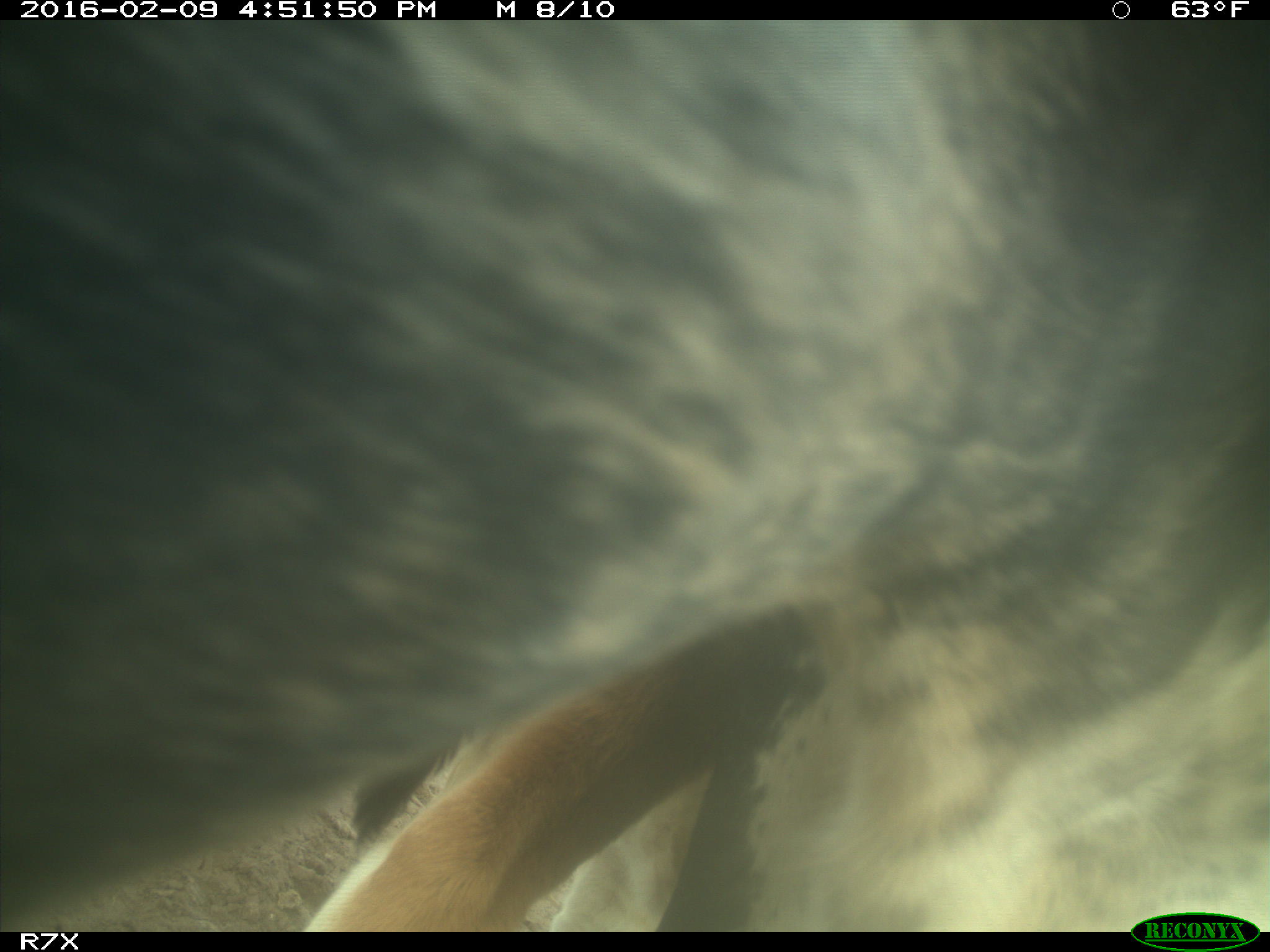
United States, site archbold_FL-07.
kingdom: Animalia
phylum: Chordata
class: Mammalia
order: Artiodactyla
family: Bovidae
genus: Bos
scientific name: Bos taurus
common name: domestic cow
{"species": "Bos taurus (domestic cow)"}